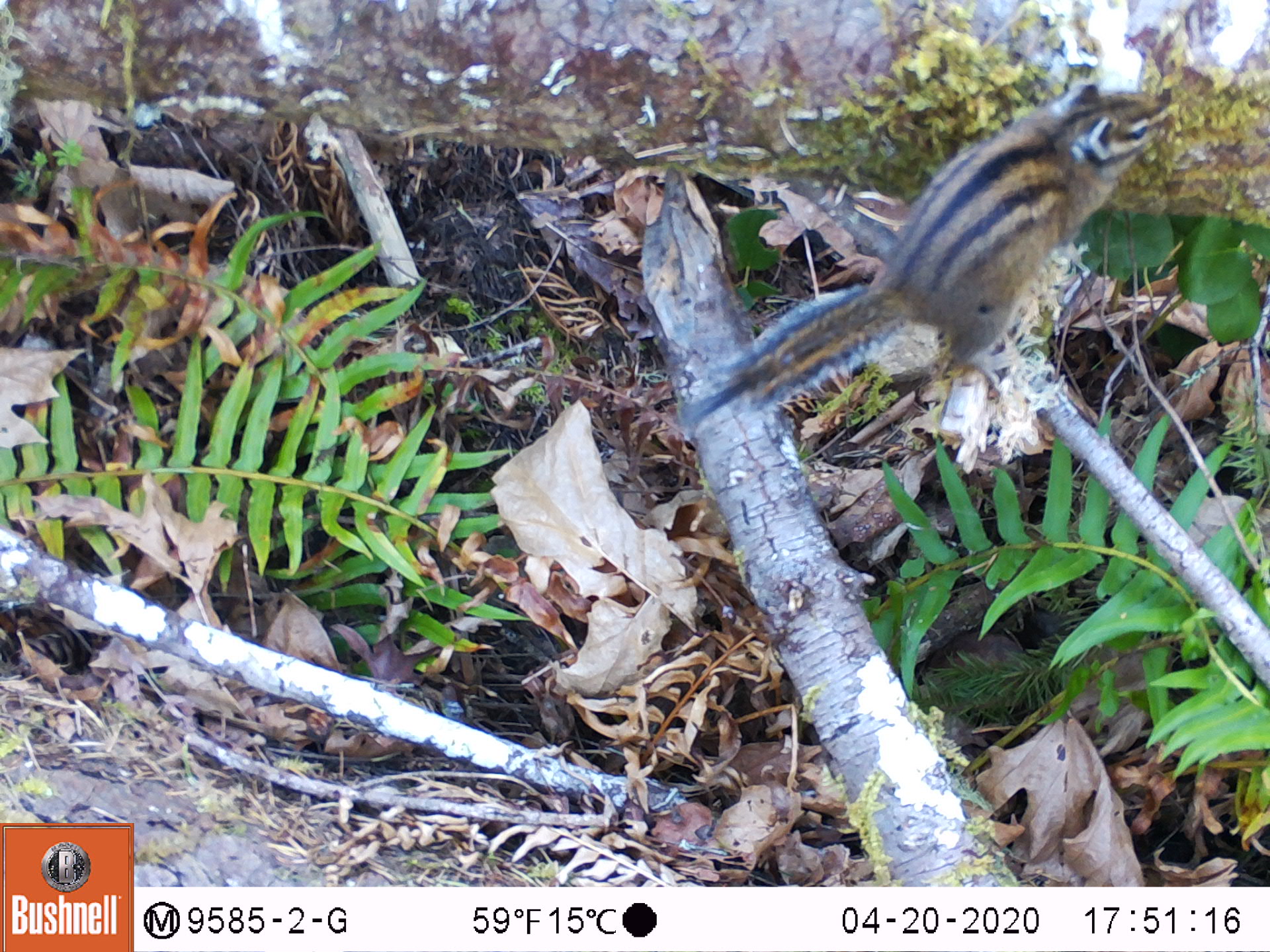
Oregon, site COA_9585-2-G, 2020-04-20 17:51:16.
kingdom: Animalia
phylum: Chordata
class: Mammalia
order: Rodentia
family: Sciuridae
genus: Neotamias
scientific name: Neotamias townsendii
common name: townsend's chipmunk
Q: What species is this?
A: Townsend's chipmunk (Neotamias townsendii).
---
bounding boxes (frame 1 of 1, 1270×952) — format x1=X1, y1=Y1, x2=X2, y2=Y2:
townsend's chipmunk: x1=672, y1=70, x2=1176, y2=437